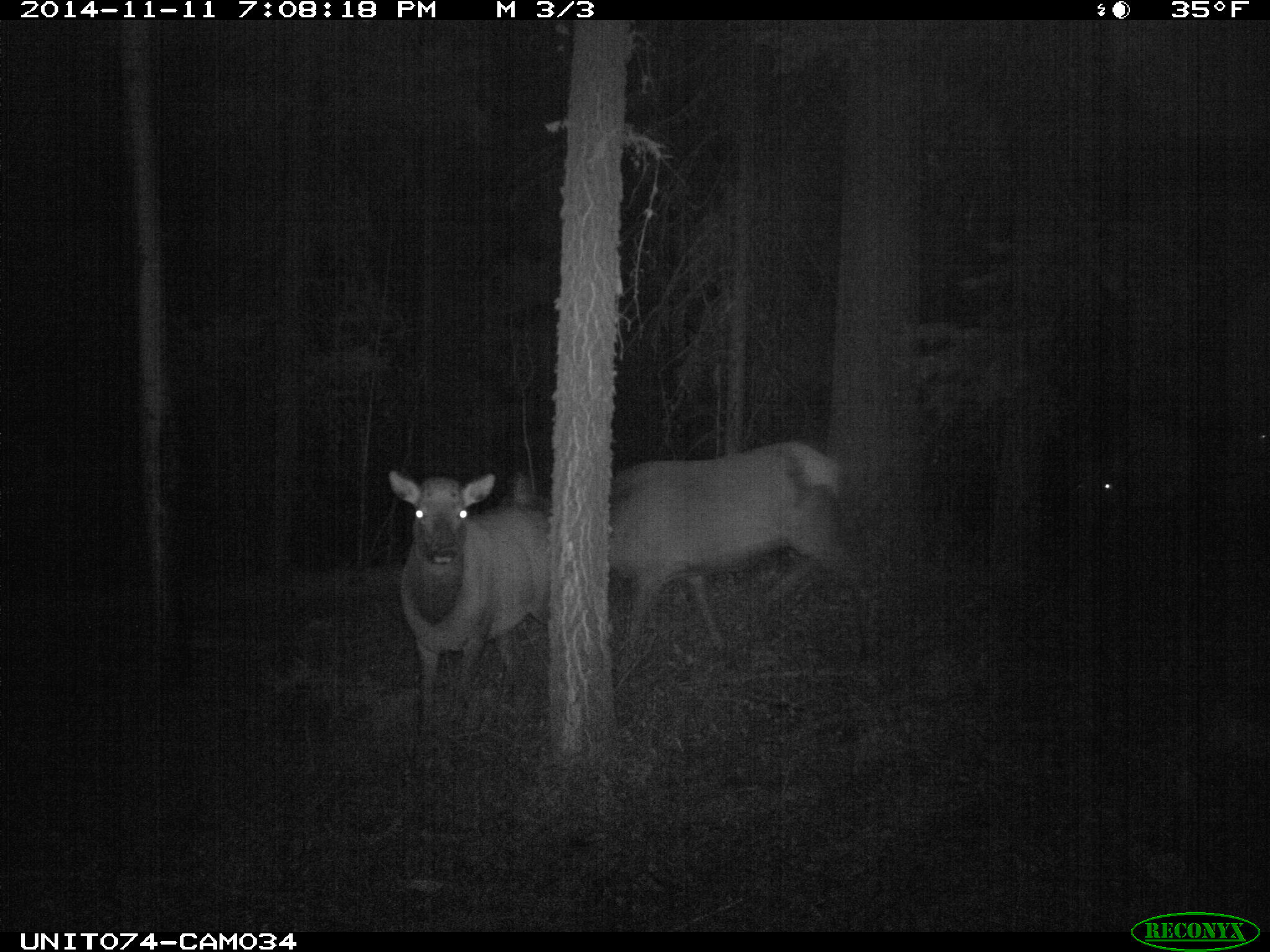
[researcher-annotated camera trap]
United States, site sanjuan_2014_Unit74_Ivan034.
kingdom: Animalia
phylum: Chordata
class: Mammalia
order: Artiodactyla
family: Cervidae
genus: Cervus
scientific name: Cervus elaphus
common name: red deer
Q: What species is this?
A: Cervus elaphus (red deer).